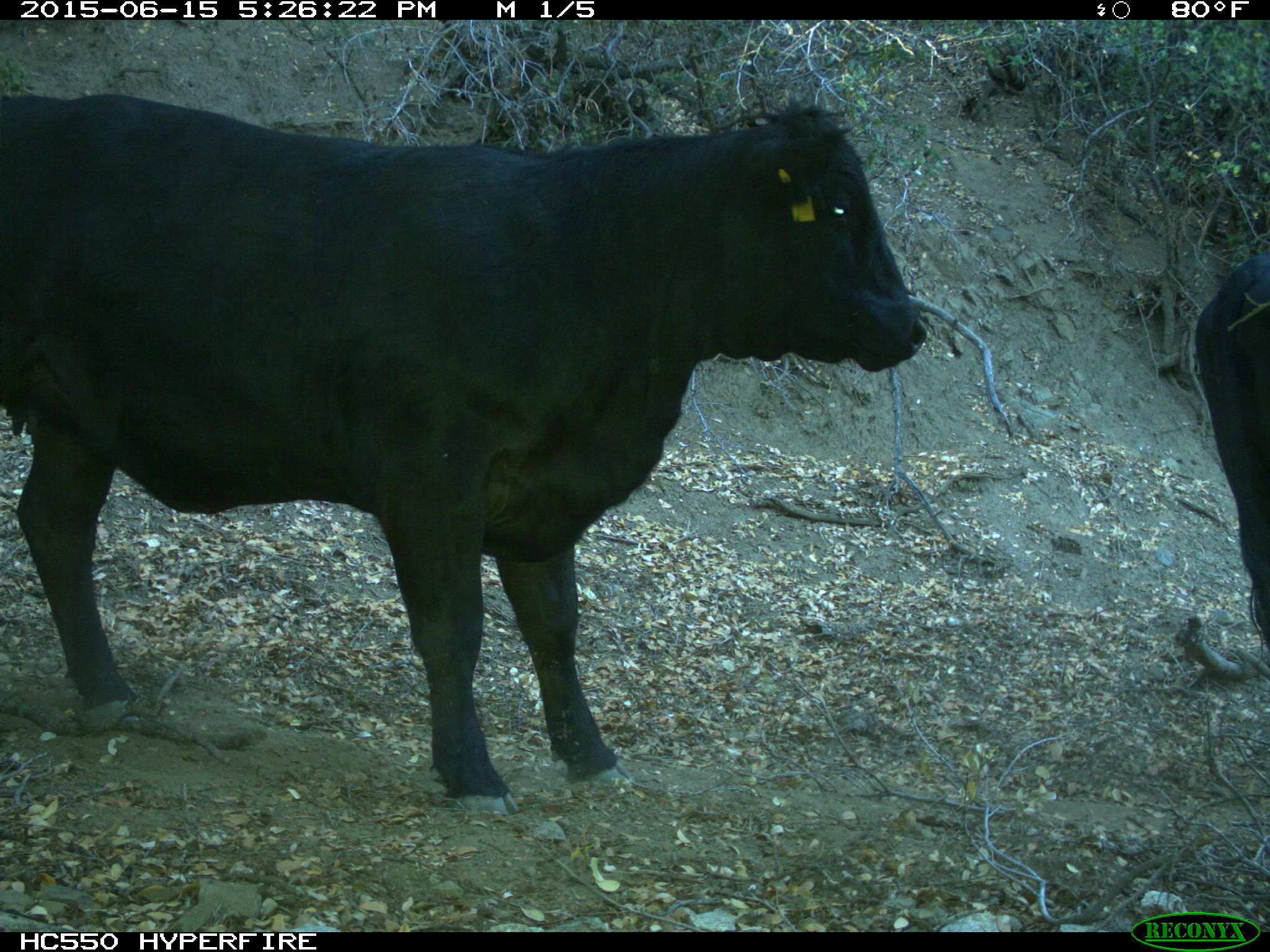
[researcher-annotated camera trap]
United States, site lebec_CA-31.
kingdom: Animalia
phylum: Chordata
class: Mammalia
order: Artiodactyla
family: Bovidae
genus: Bos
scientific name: Bos taurus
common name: domestic cow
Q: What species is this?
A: Bos taurus (domestic cow).